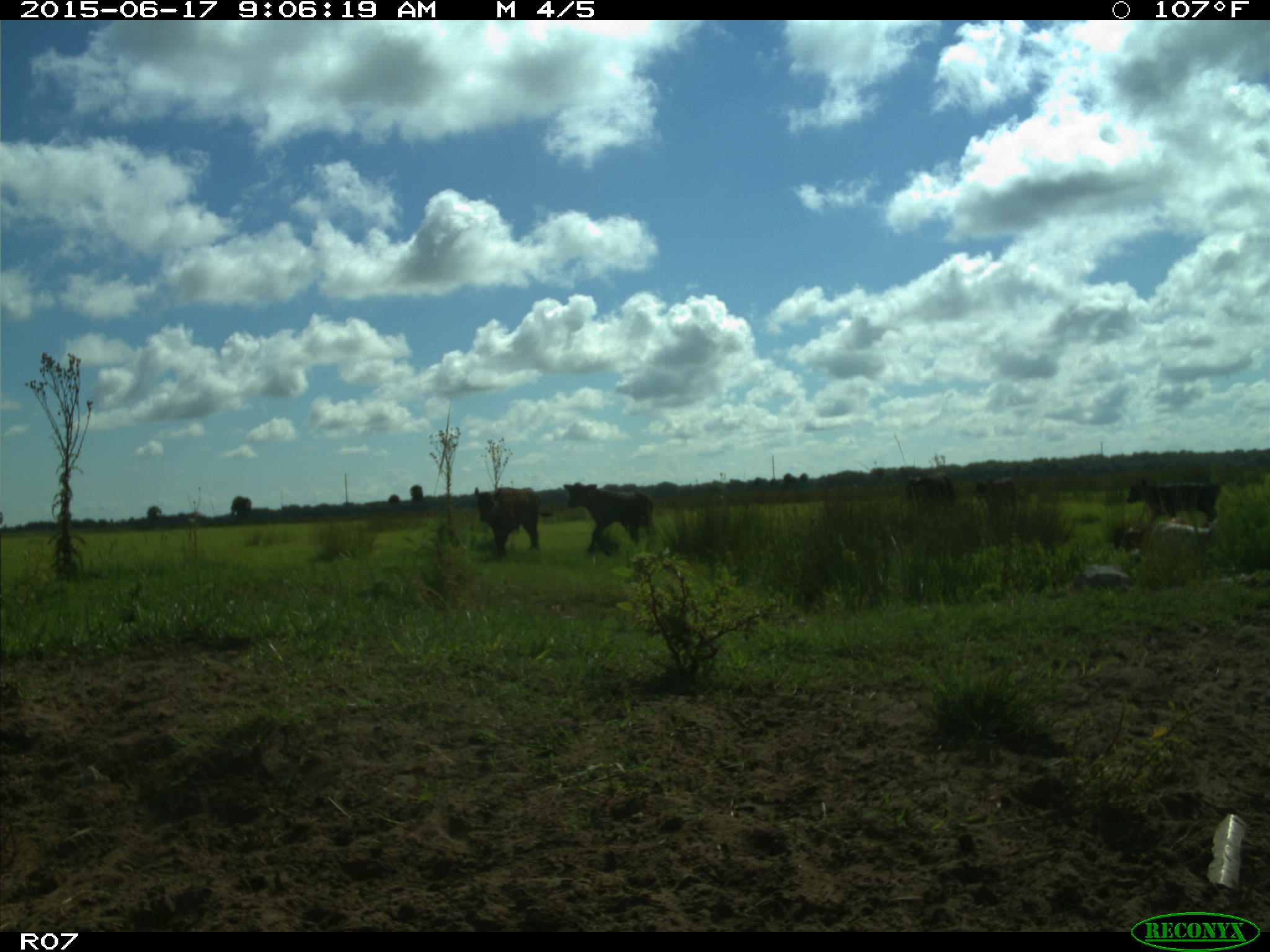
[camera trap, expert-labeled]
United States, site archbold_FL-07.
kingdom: Animalia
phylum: Chordata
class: Mammalia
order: Artiodactyla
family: Bovidae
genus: Bos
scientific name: Bos taurus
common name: domestic cow